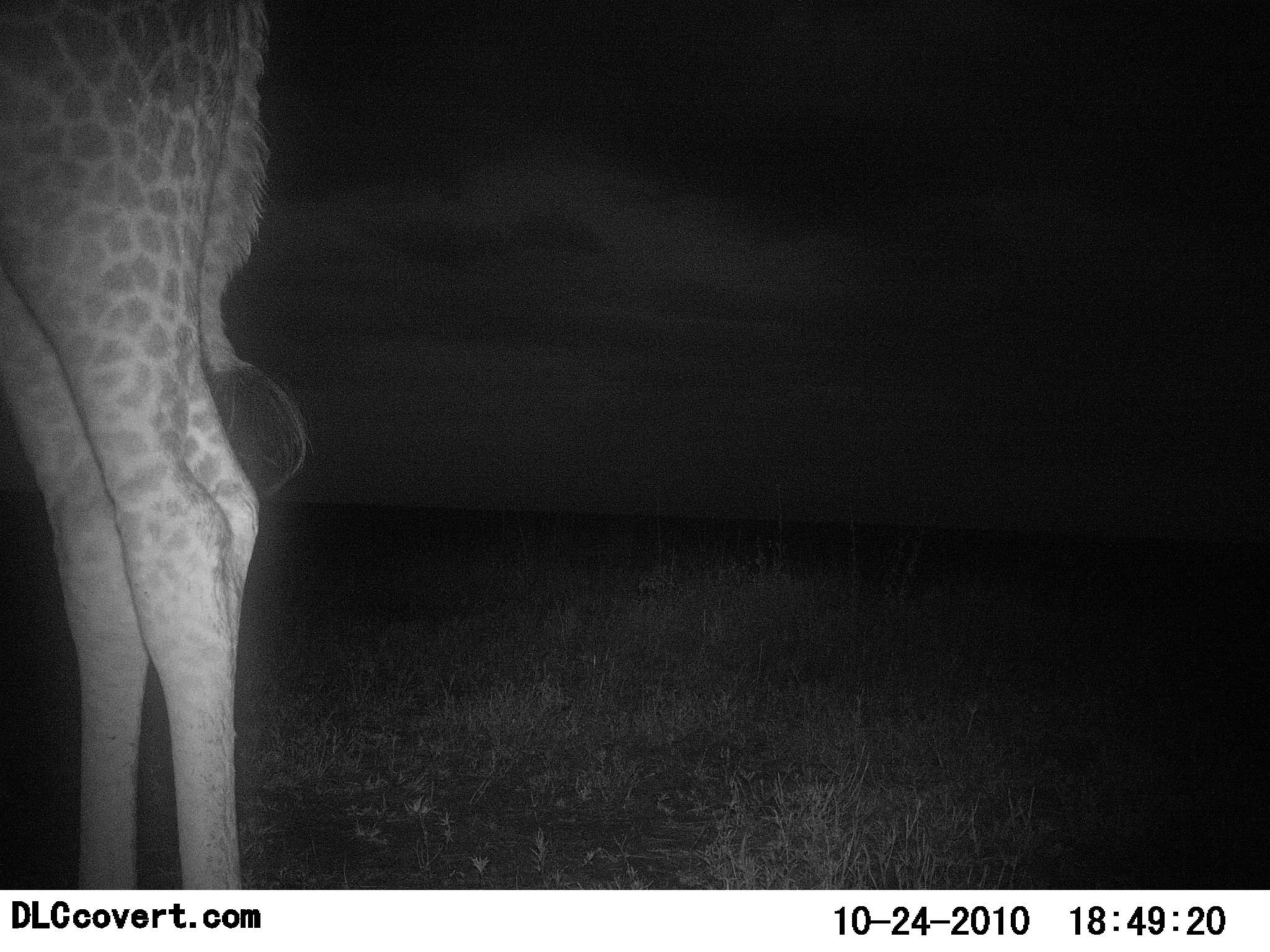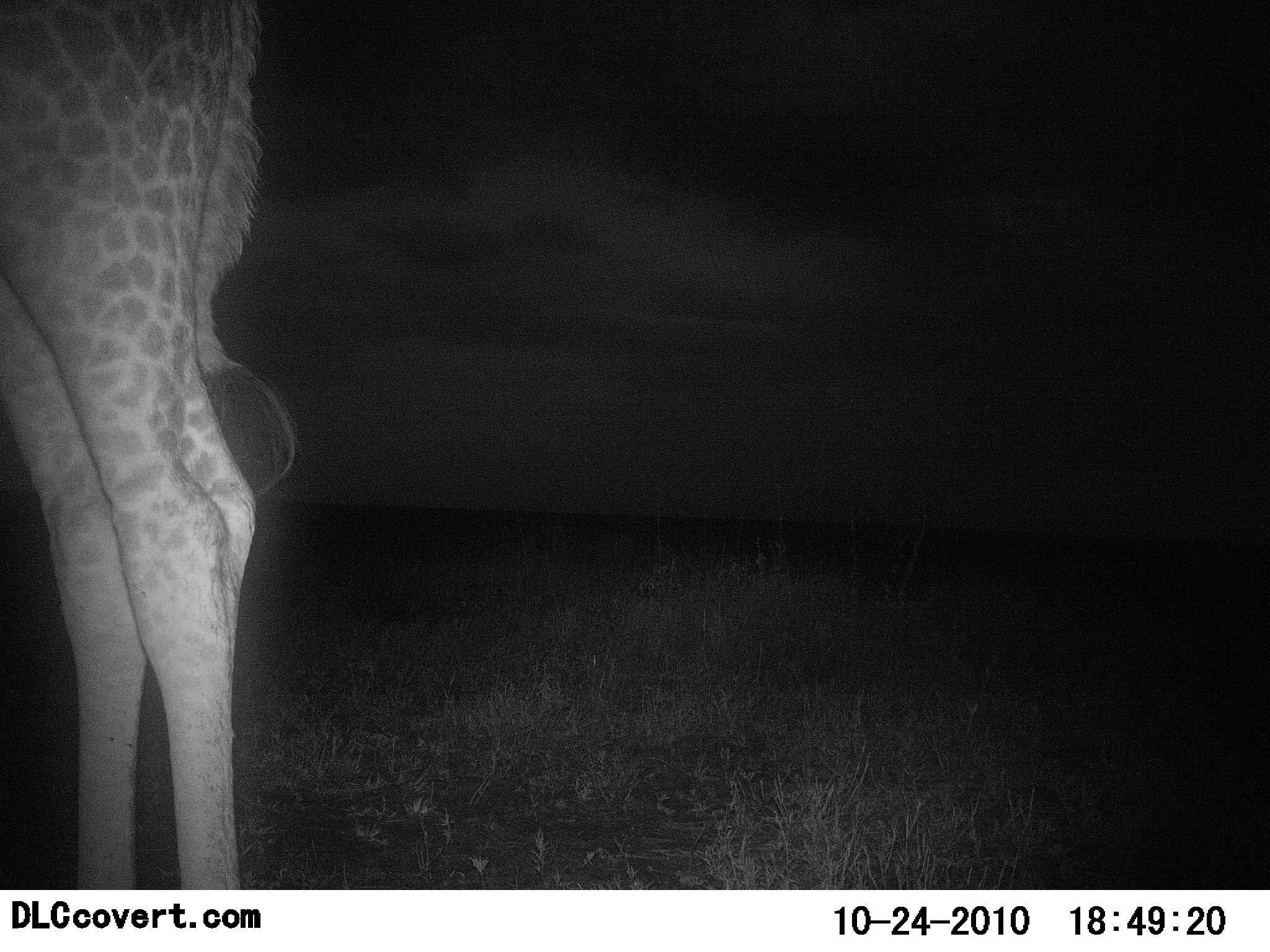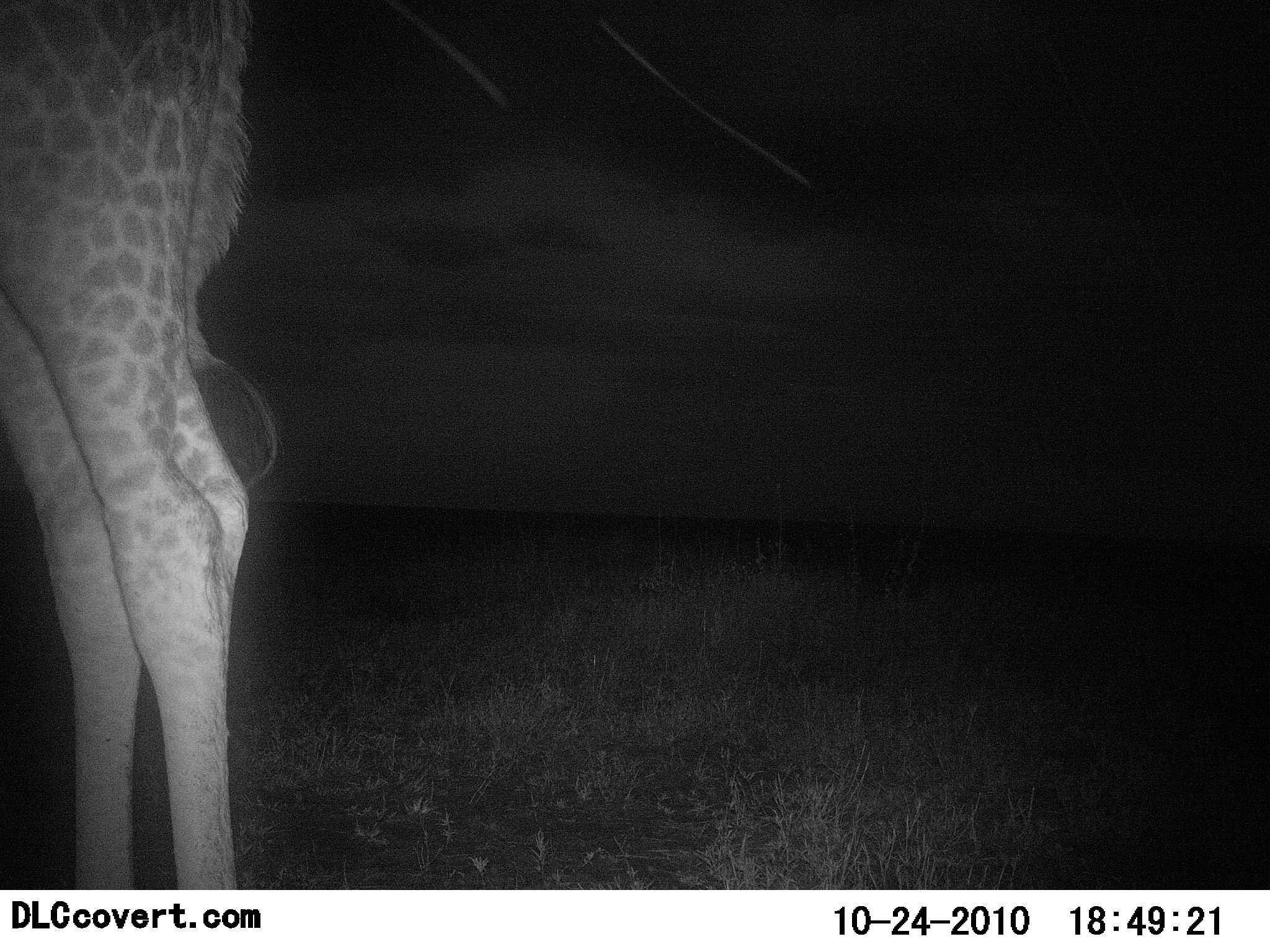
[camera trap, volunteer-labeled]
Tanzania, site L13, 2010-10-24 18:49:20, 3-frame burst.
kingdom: Animalia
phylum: Chordata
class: Mammalia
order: Artiodactyla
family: Giraffidae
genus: Giraffa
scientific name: Giraffa camelopardalis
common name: giraffe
Giraffe (Giraffa camelopardalis), count 1. Behavior (volunteer vote fractions): standing 91%, resting 4%, moving 4%, interacting 0%. Young present (vote fraction): 0%. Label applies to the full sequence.